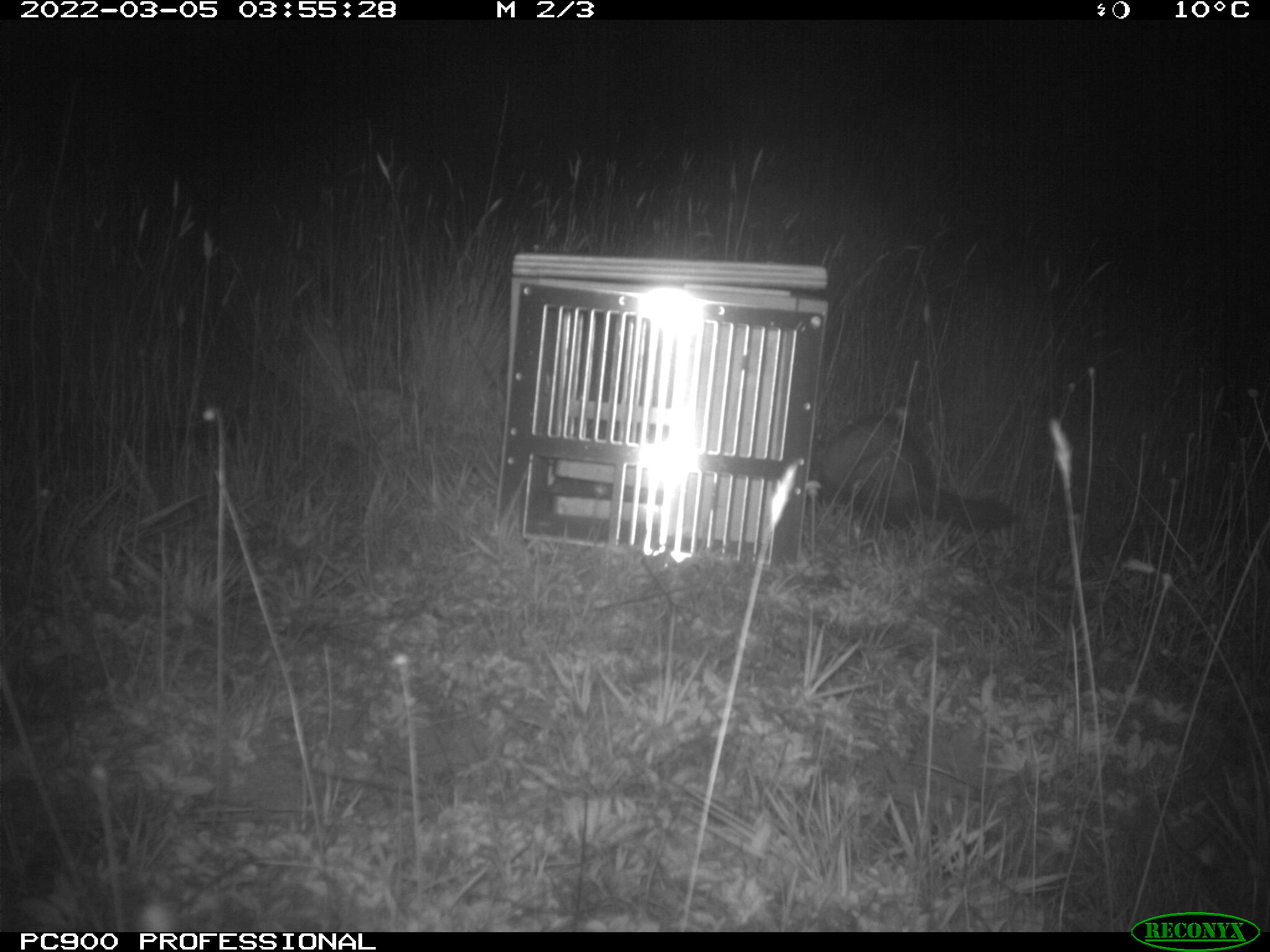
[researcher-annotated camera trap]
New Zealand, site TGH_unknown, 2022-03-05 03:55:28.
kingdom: Animalia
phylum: Chordata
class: Mammalia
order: Carnivora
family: Mustelidae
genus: Mustela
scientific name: Mustela furo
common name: ferret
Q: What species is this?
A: Ferret (Mustela furo).